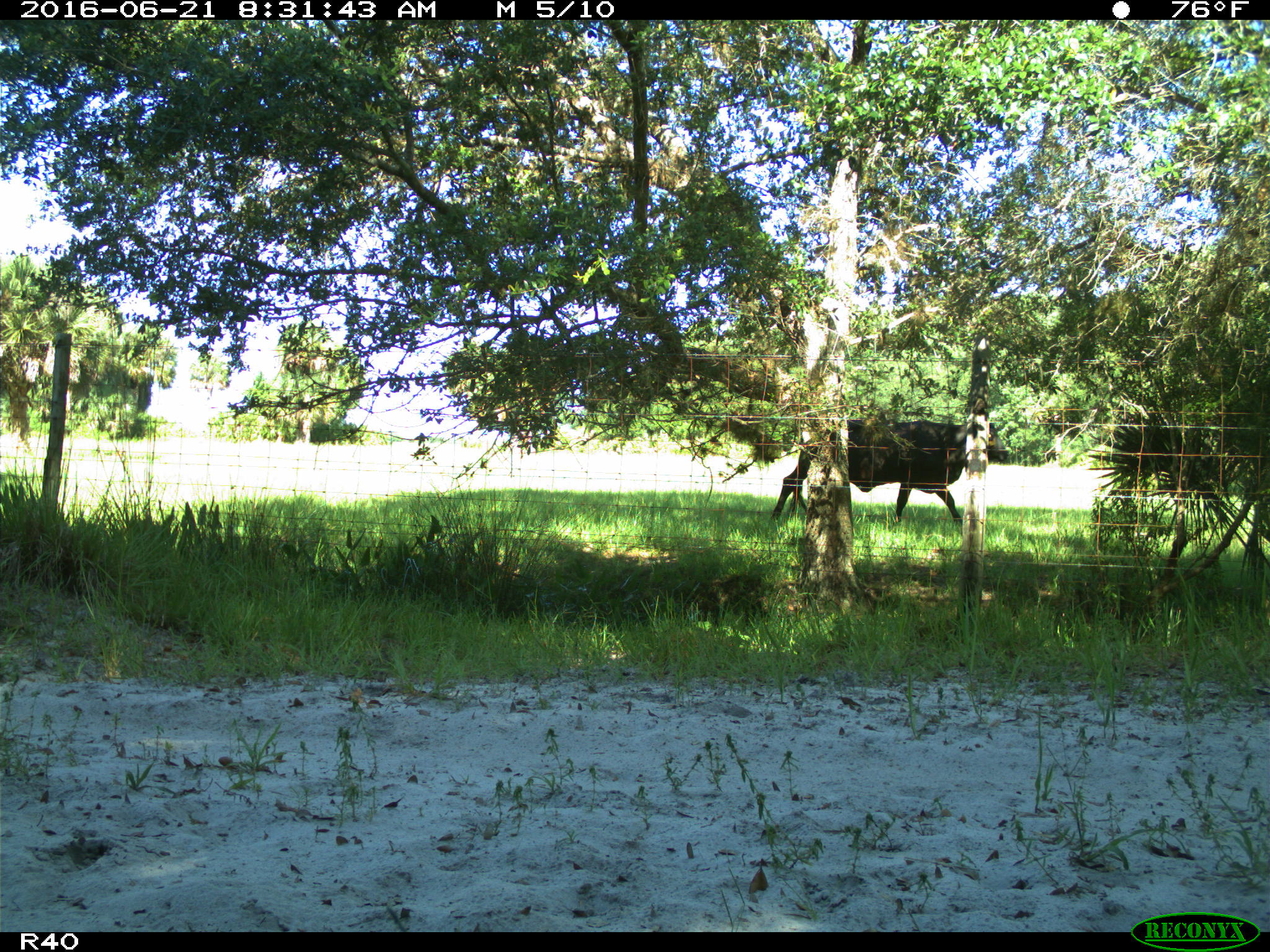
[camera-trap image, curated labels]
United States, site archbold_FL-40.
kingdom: Animalia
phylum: Chordata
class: Mammalia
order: Artiodactyla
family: Bovidae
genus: Bos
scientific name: Bos taurus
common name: domestic cow